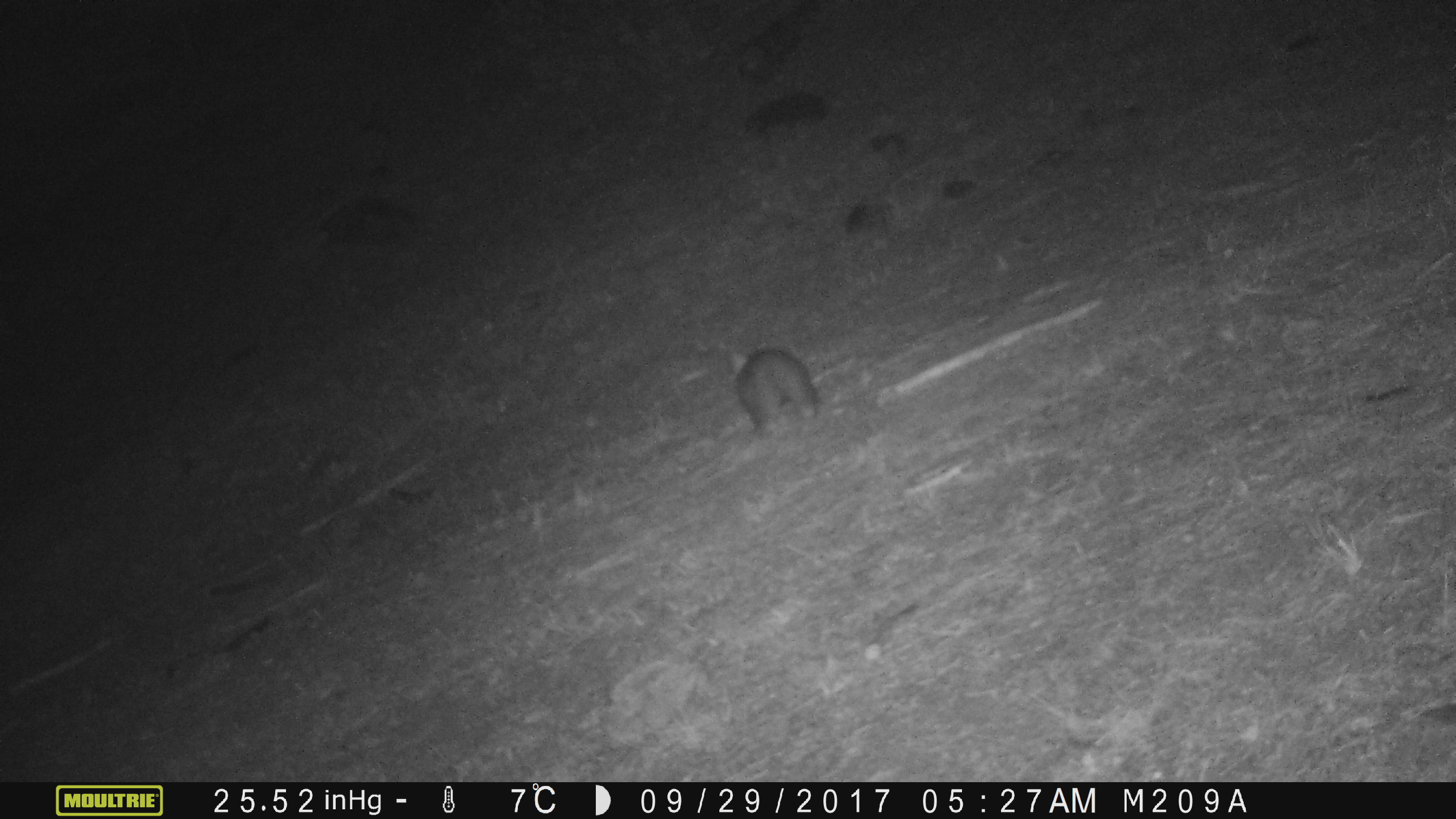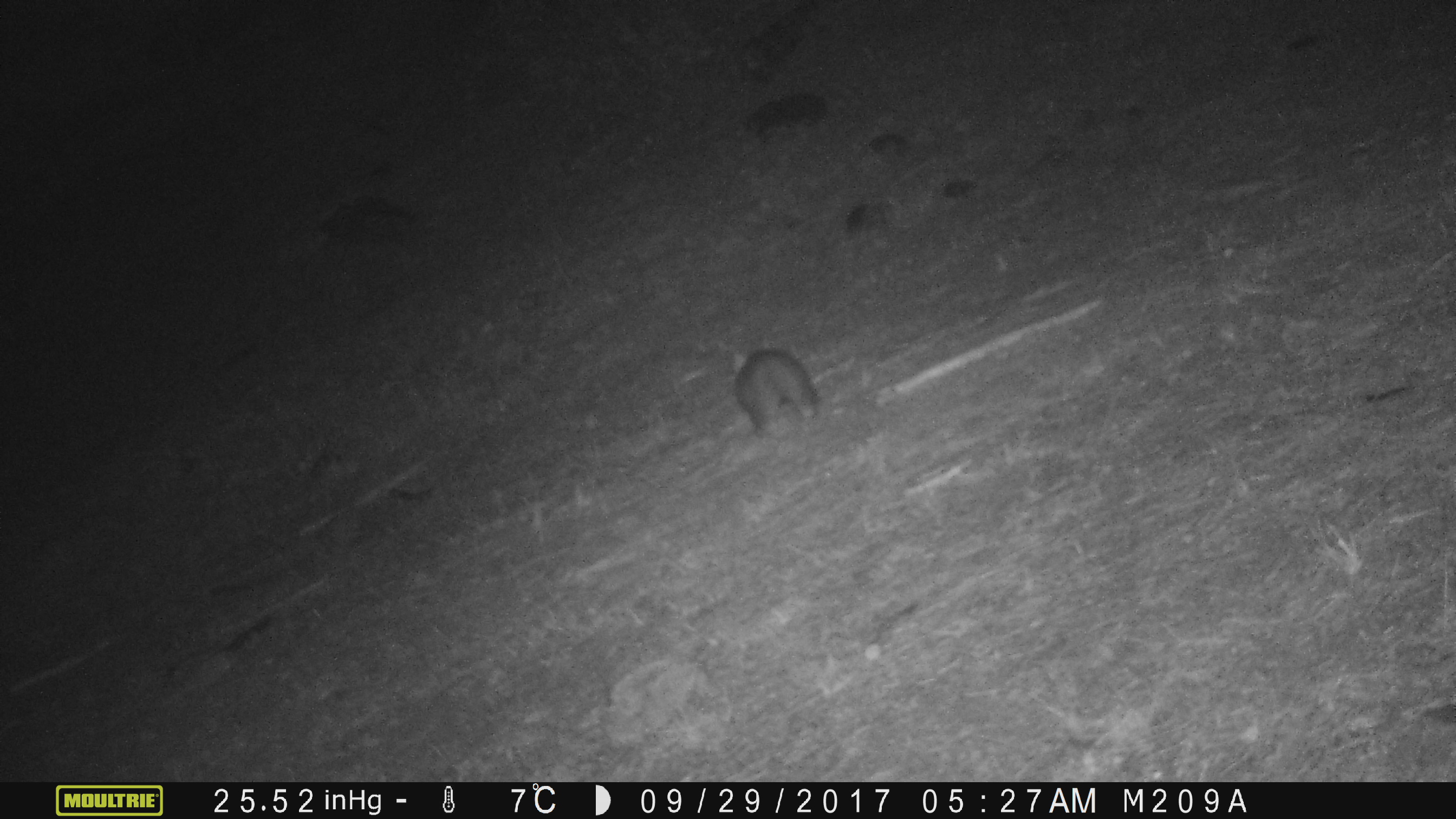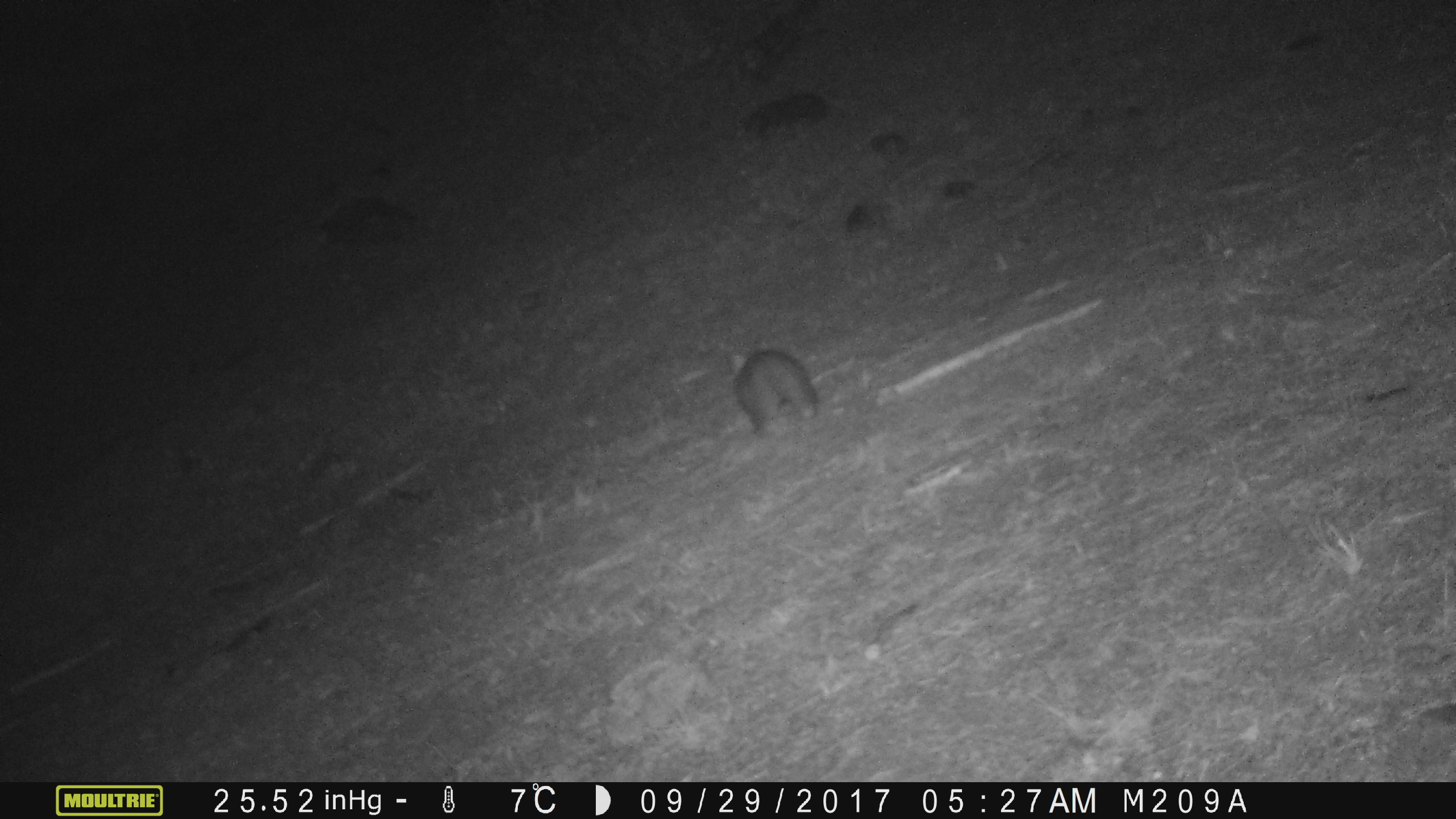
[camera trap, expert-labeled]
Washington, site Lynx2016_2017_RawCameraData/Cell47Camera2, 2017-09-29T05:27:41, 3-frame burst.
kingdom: Animalia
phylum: Chordata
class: Mammalia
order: Lagomorpha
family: Leporidae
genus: Lepus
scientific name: Lepus americanus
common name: snowshoe hare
Lepus americanus (snowshoe hare). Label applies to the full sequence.